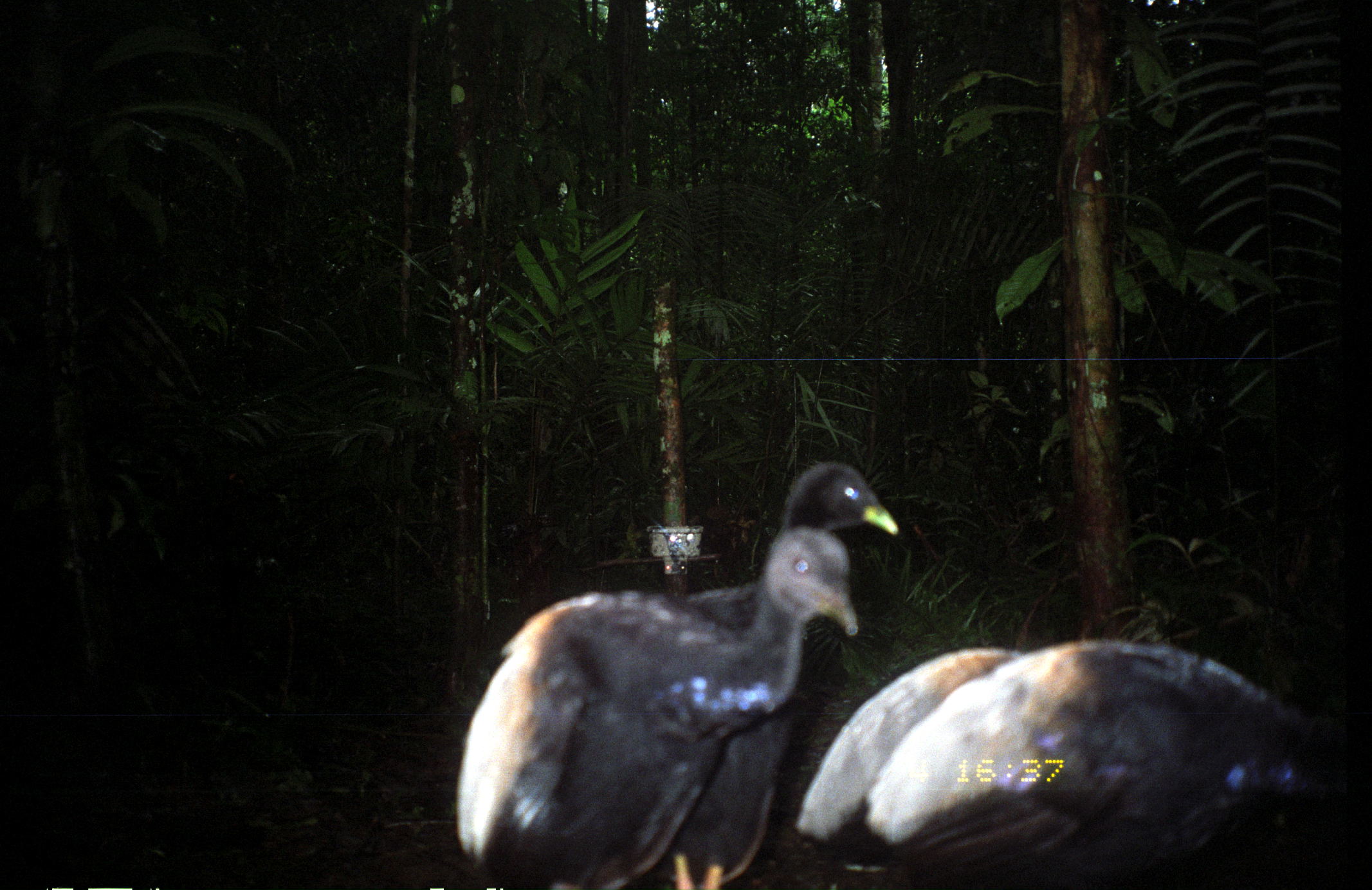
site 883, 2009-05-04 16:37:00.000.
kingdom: Animalia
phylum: Chordata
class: Aves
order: Gruiformes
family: Psophiidae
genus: Psophia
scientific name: Psophia crepitans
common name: gray-winged trumpeter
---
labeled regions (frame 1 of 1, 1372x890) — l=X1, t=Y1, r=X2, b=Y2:
psophia crepitans: l=455, t=524, r=859, b=890; l=795, t=635, r=1348, b=888; l=656, t=457, r=900, b=887